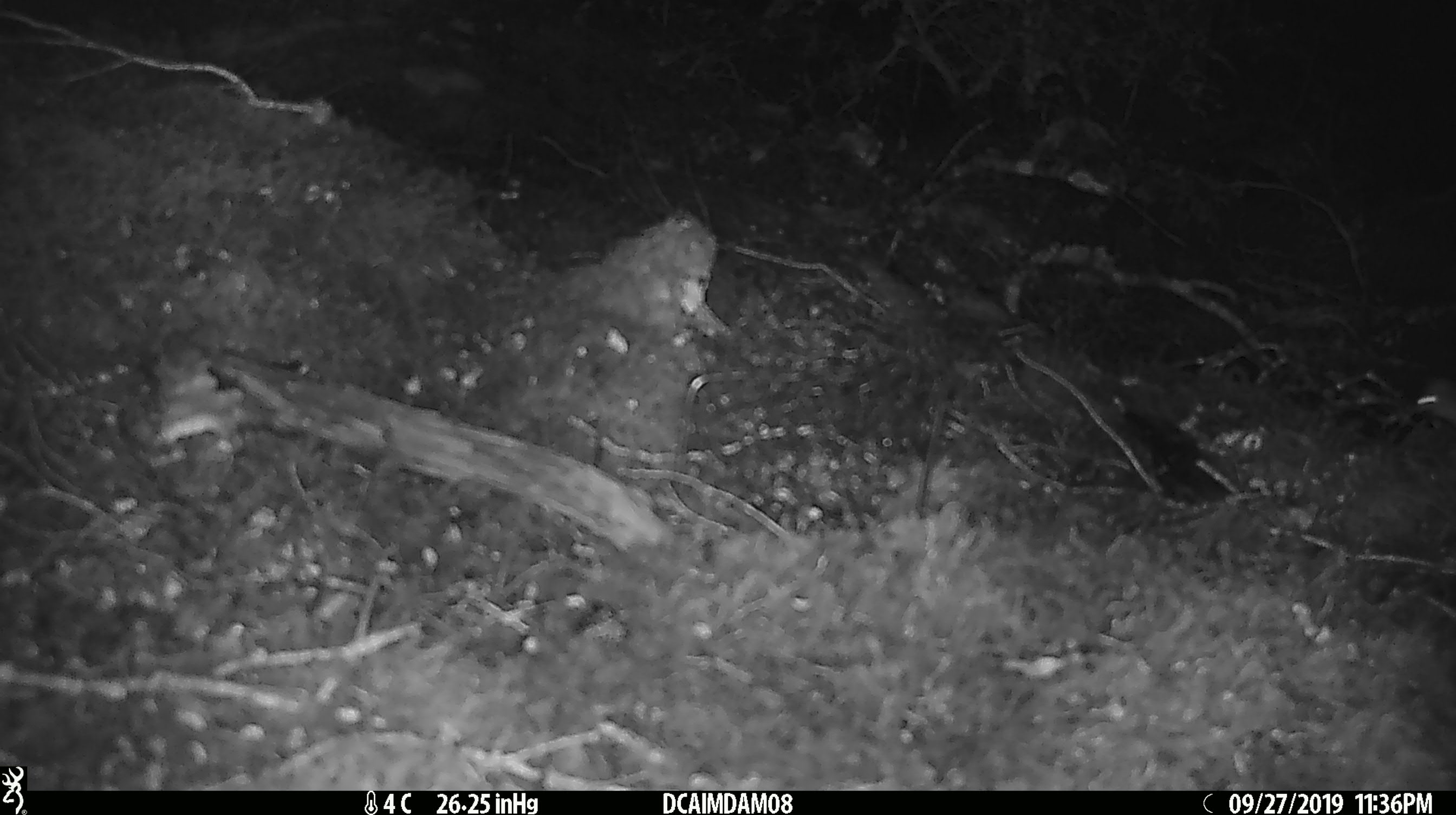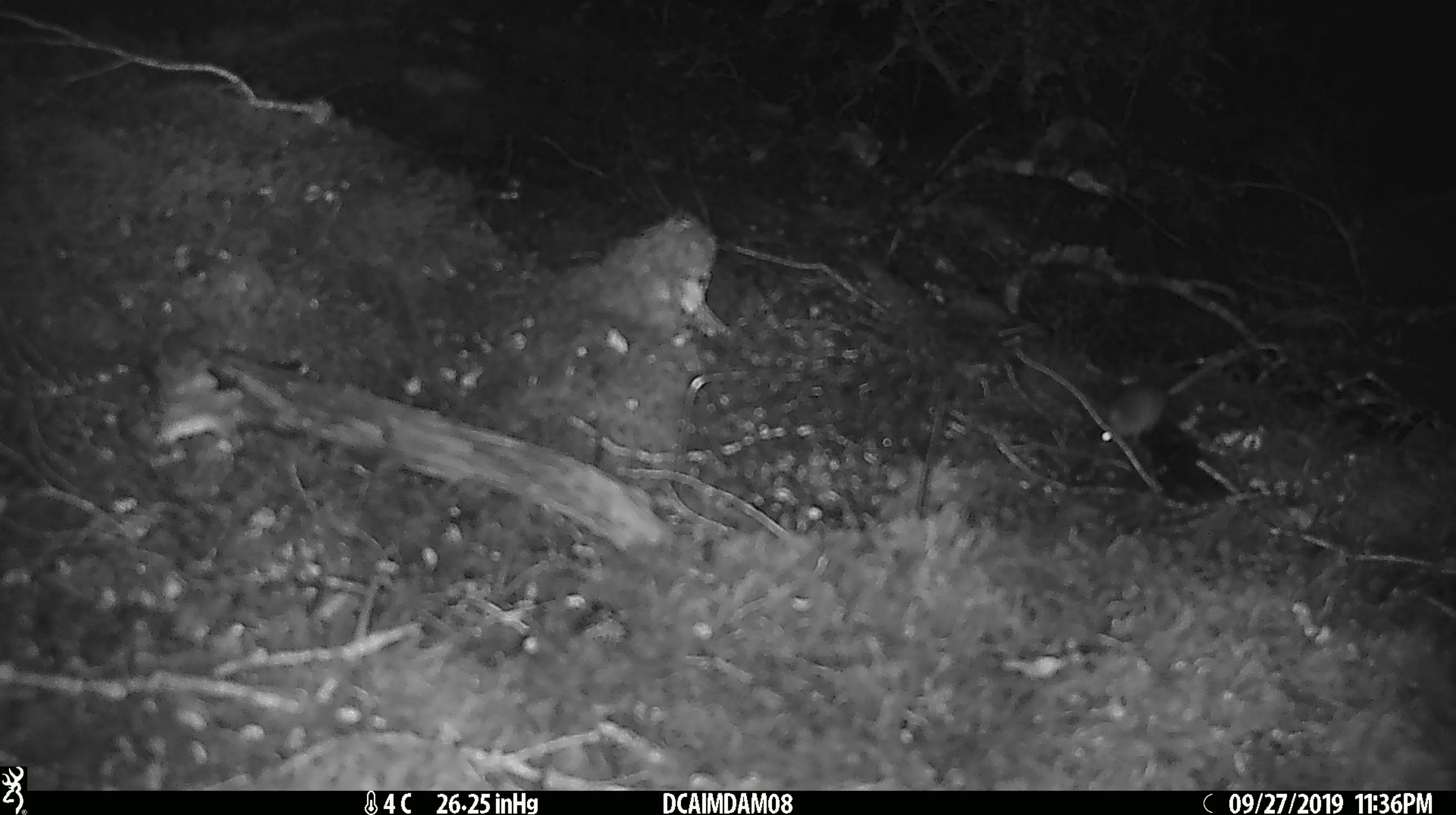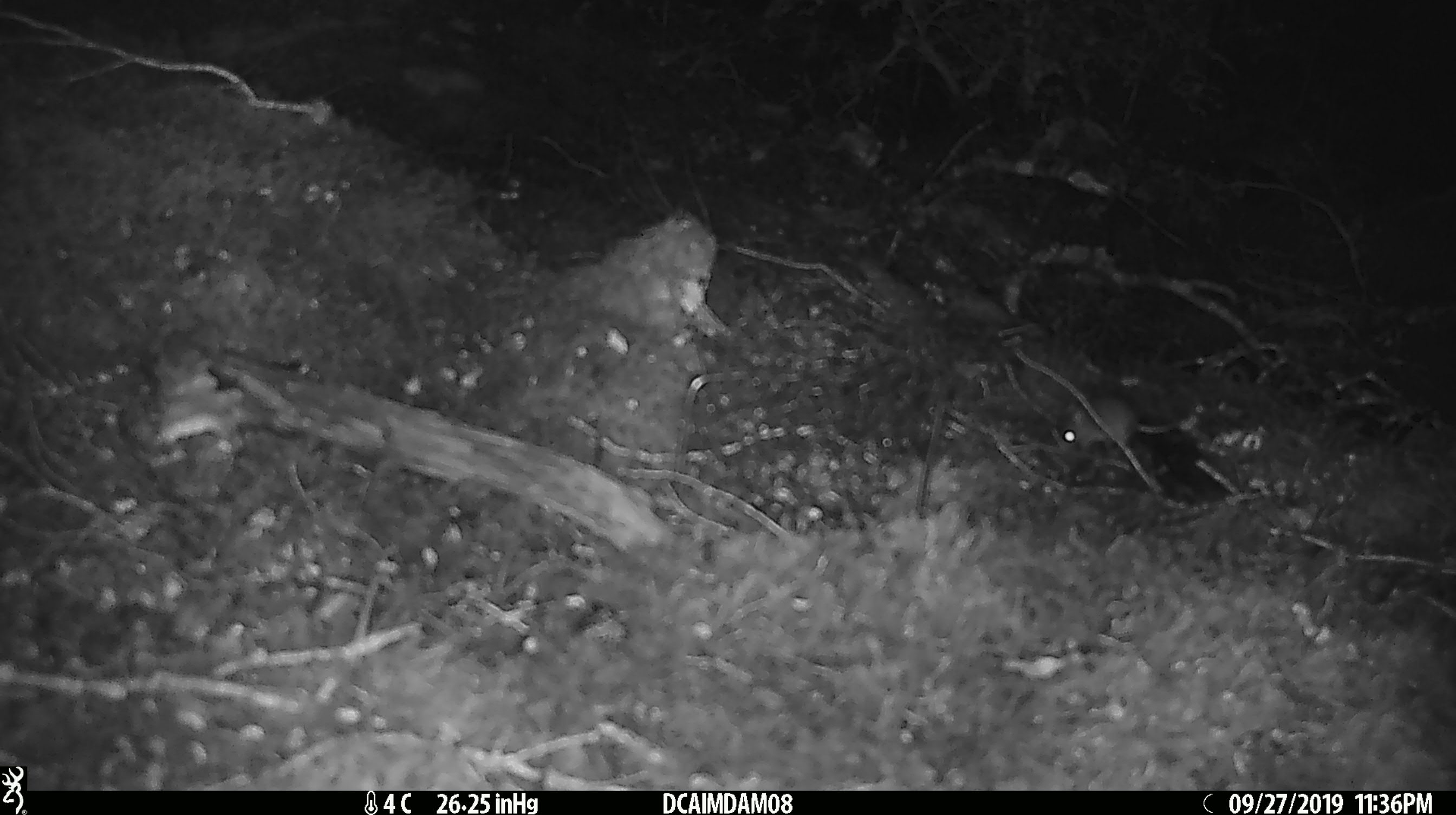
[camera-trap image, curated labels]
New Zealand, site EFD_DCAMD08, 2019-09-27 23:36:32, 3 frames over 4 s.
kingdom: Animalia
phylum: Chordata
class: Mammalia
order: Rodentia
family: Muridae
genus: Mus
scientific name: Mus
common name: mouse